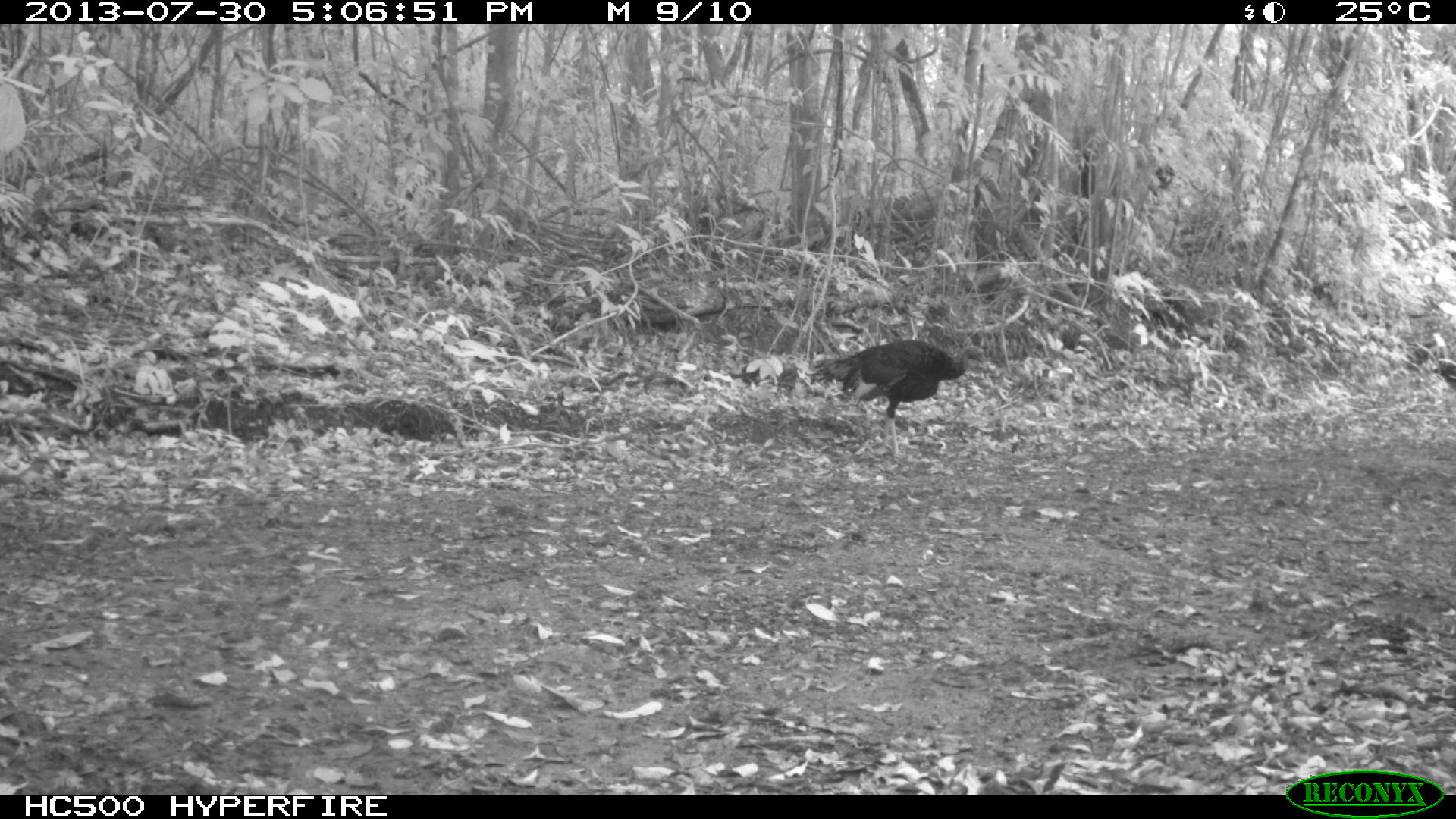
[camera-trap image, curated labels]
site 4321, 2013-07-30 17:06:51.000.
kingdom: Animalia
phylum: Chordata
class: Aves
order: Galliformes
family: Phasianidae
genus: Meleagris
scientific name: Meleagris ocellata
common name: ocellated turkey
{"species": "Meleagris ocellata (ocellated turkey)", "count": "1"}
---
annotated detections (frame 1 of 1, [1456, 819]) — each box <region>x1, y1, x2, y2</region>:
meleagris ocellata: <region>804, 339, 987, 459</region>